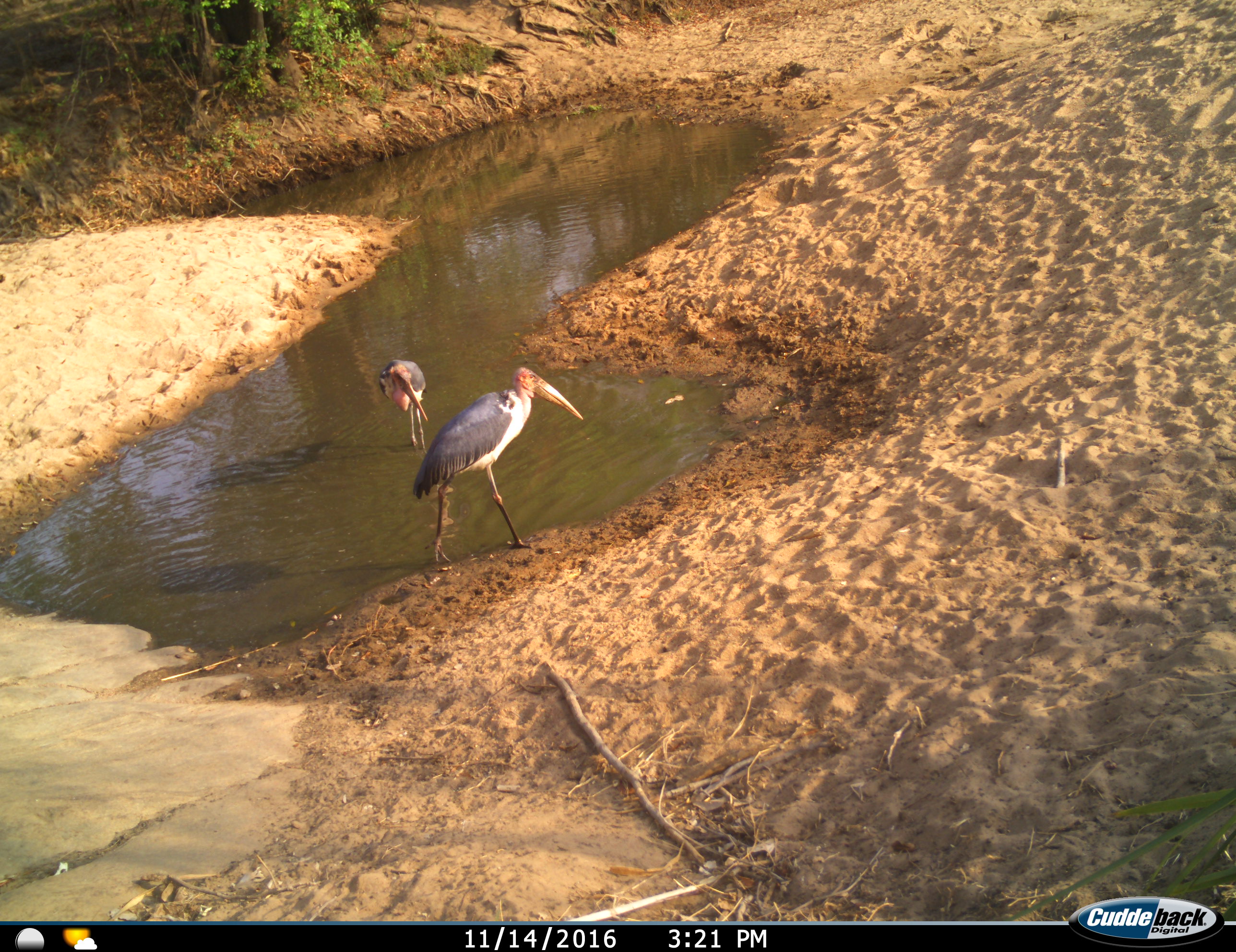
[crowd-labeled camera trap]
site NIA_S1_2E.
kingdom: Animalia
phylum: Chordata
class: Aves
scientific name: Aves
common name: bird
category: birdother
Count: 2.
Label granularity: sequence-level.